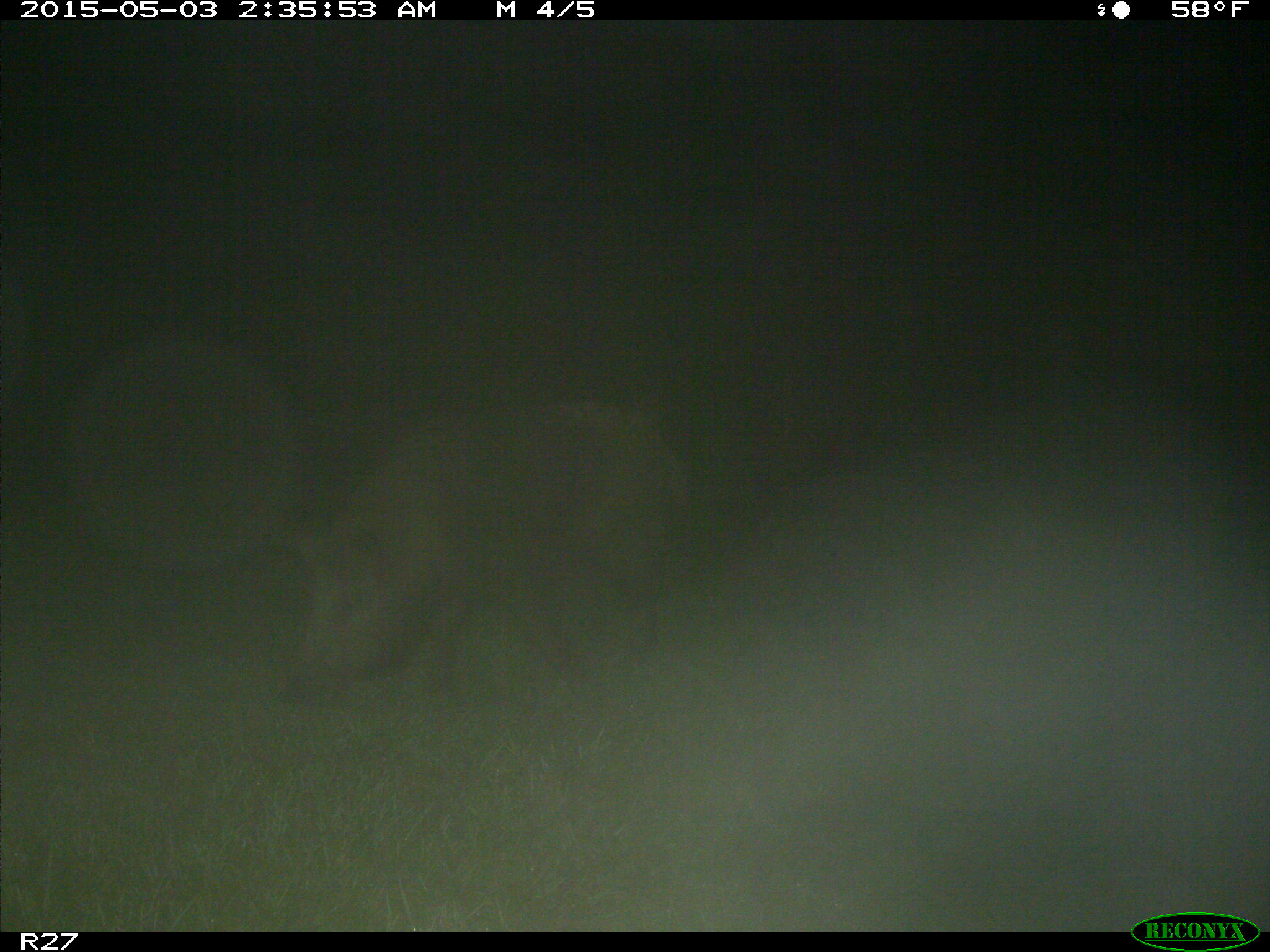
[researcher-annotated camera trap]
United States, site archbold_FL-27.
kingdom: Animalia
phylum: Chordata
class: Mammalia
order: Artiodactyla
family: Suidae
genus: Sus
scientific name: Sus scrofa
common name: wild boar